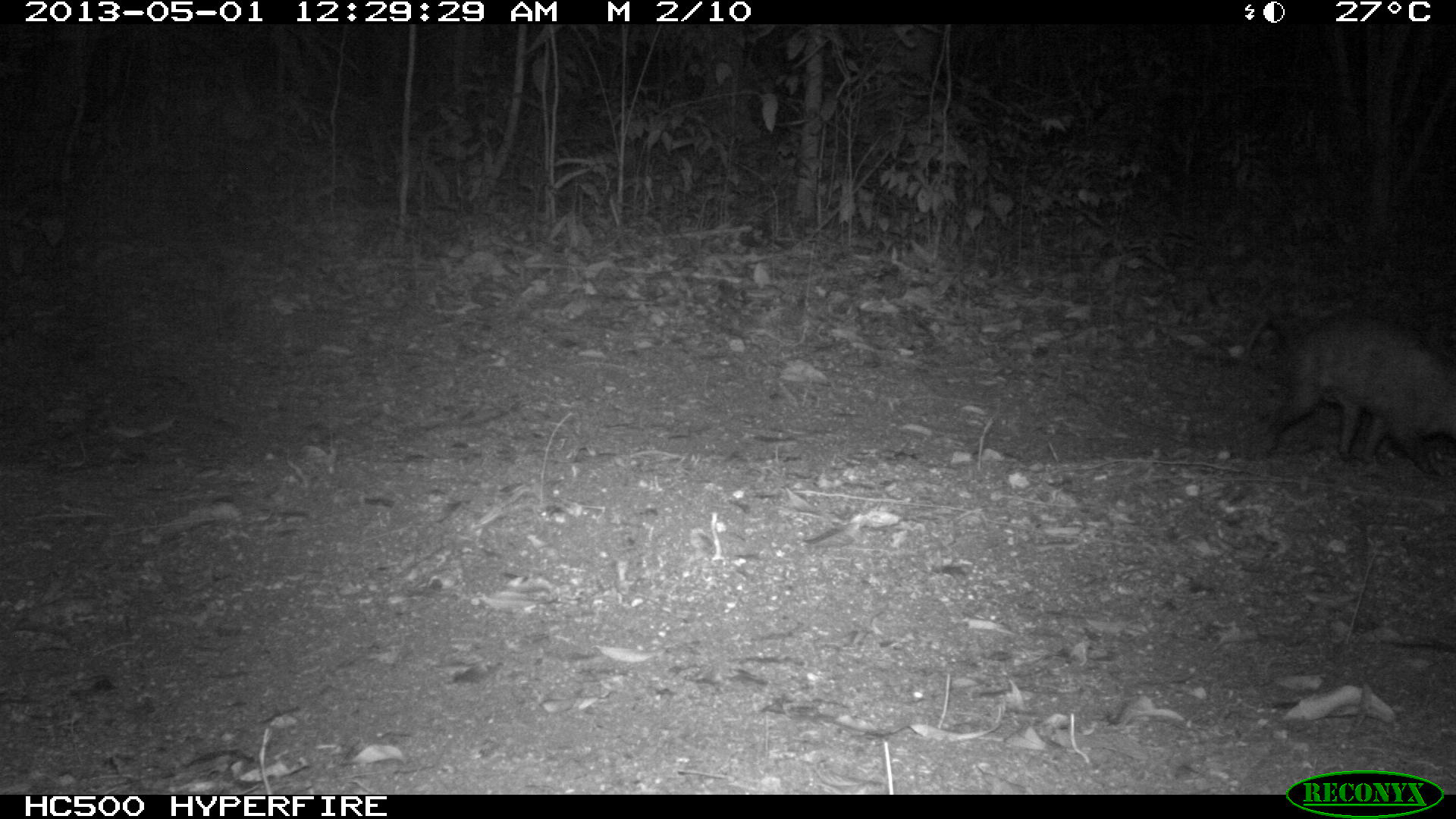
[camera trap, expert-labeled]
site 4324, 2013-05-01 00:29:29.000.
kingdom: Animalia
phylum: Chordata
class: Mammalia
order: Didelphimorphia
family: Didelphidae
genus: Didelphis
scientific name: Didelphis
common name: american opossums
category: didelphis sp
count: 1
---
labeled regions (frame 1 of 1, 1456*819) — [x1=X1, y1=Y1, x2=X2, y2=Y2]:
didelphis sp: [x1=1252, y1=311, x2=1452, y2=479]